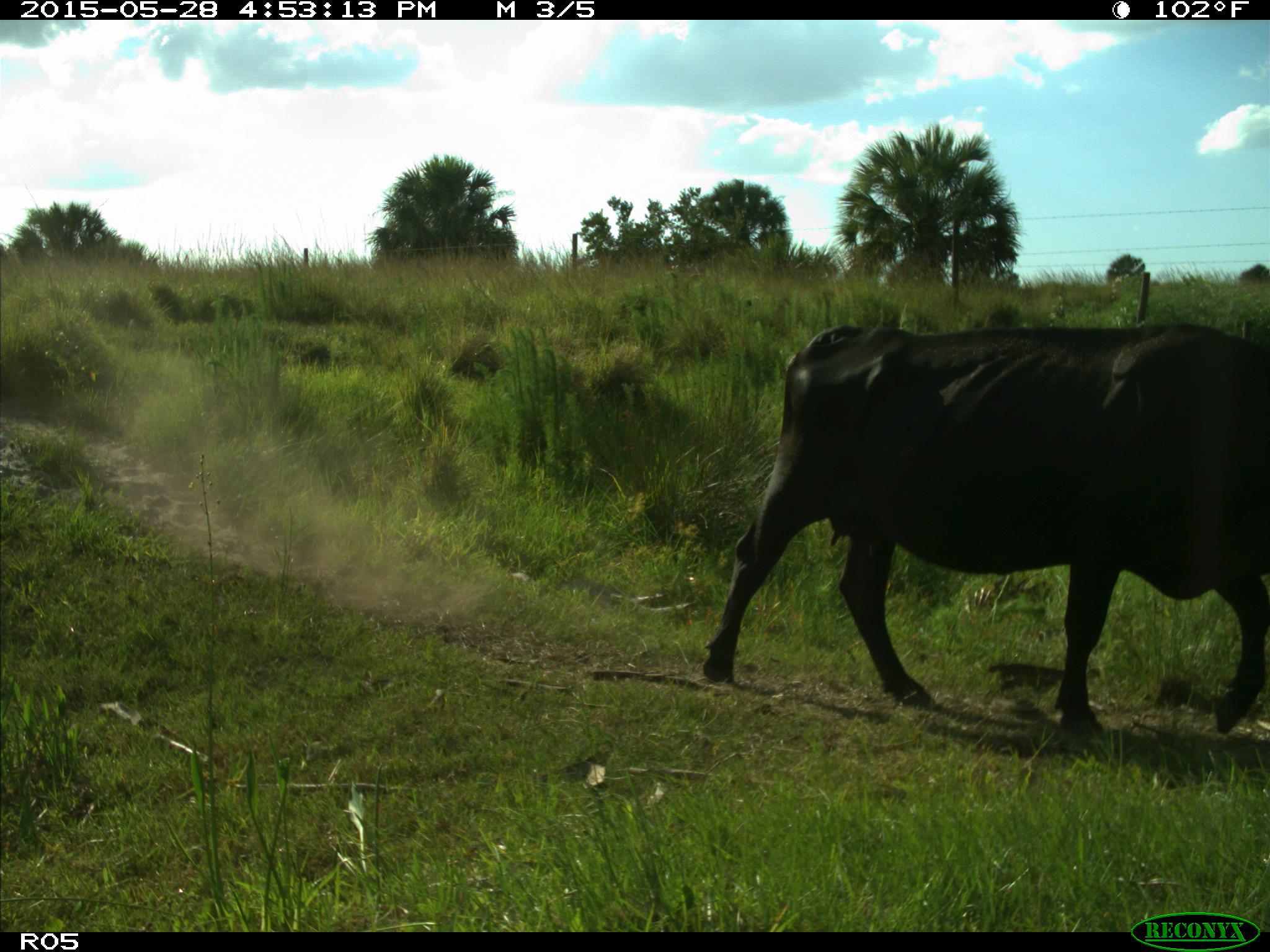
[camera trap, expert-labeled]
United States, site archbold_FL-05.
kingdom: Animalia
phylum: Chordata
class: Mammalia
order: Artiodactyla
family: Bovidae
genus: Bos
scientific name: Bos taurus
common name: domestic cow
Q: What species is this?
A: Bos taurus (domestic cow).